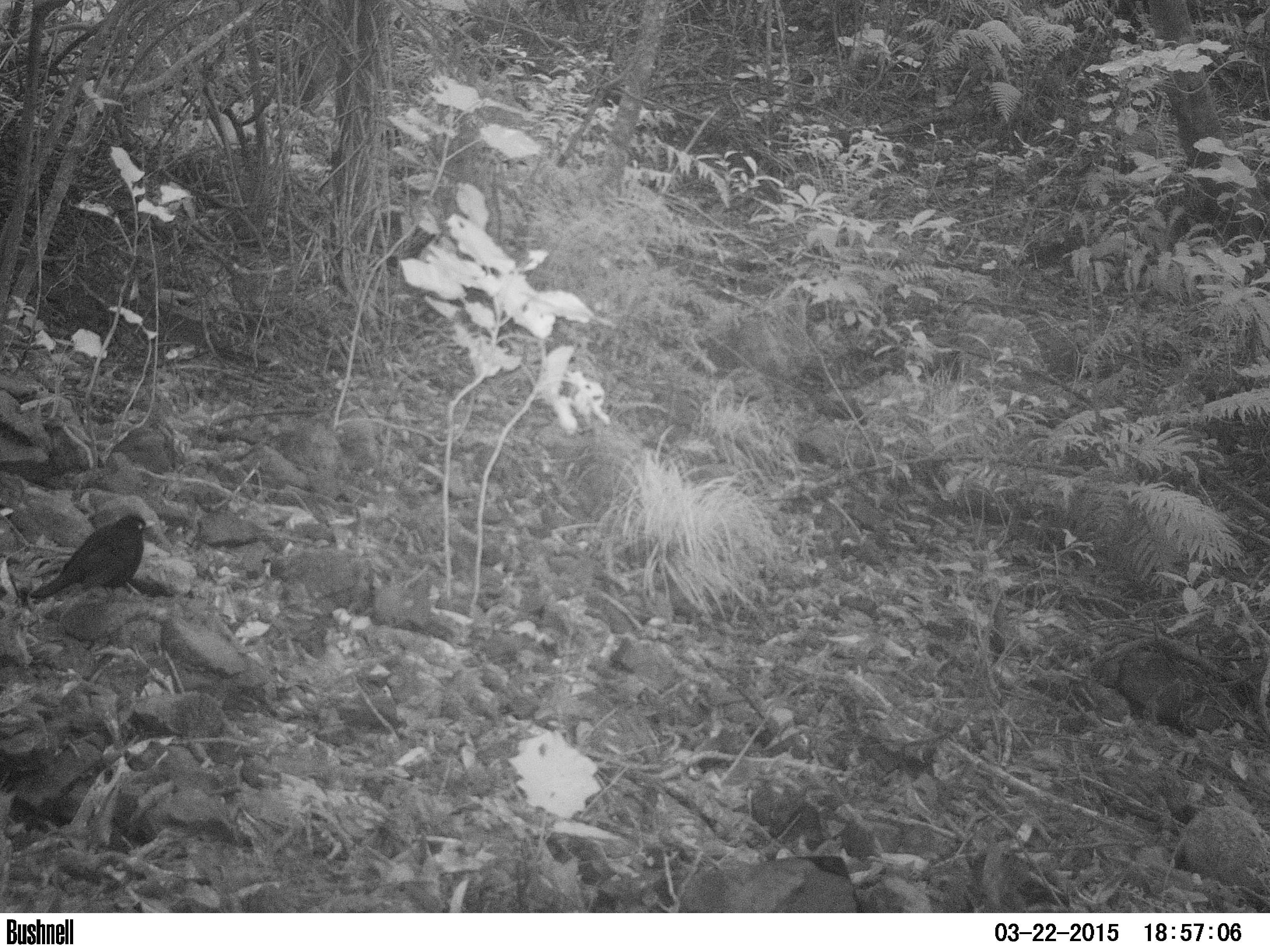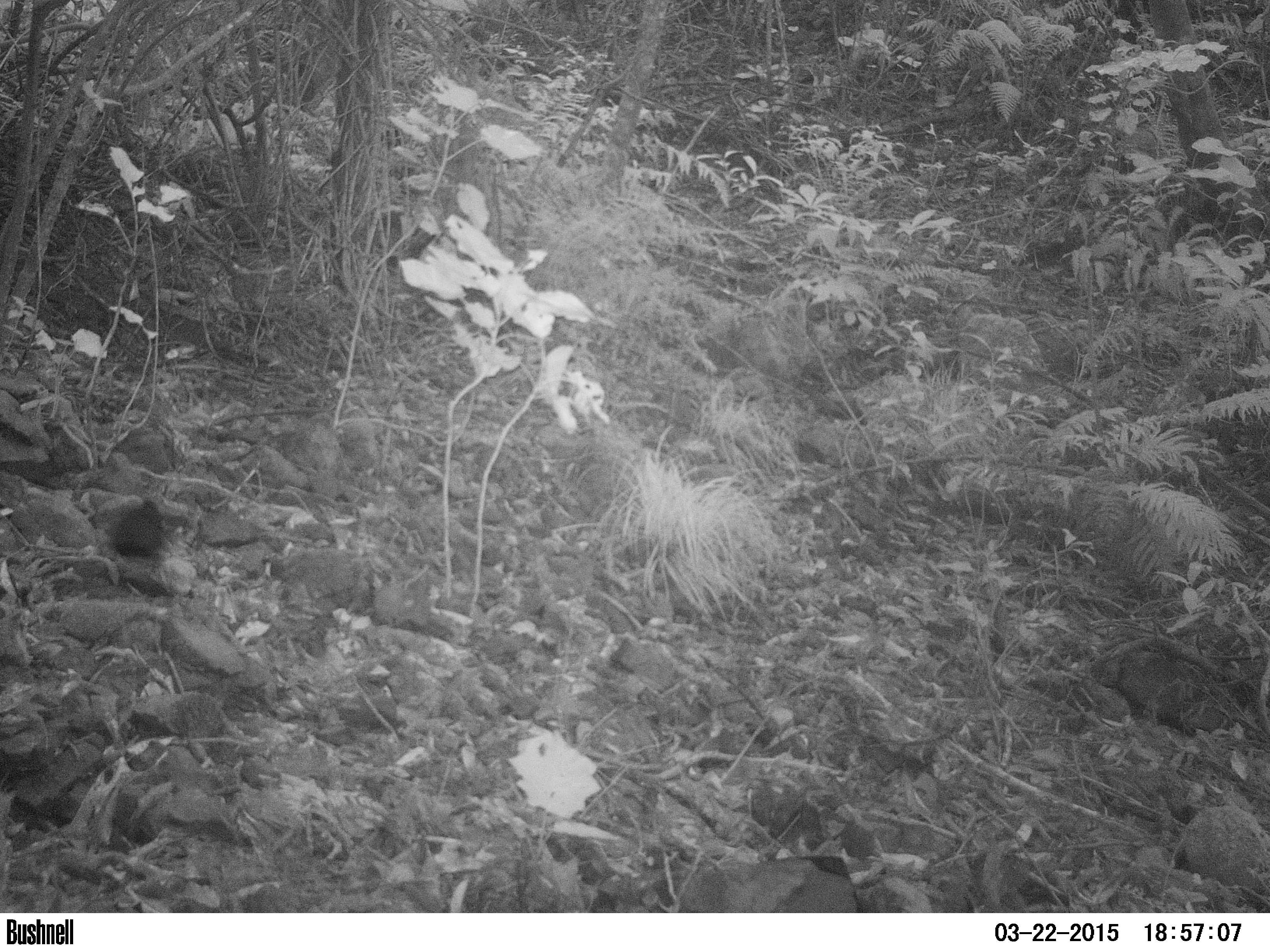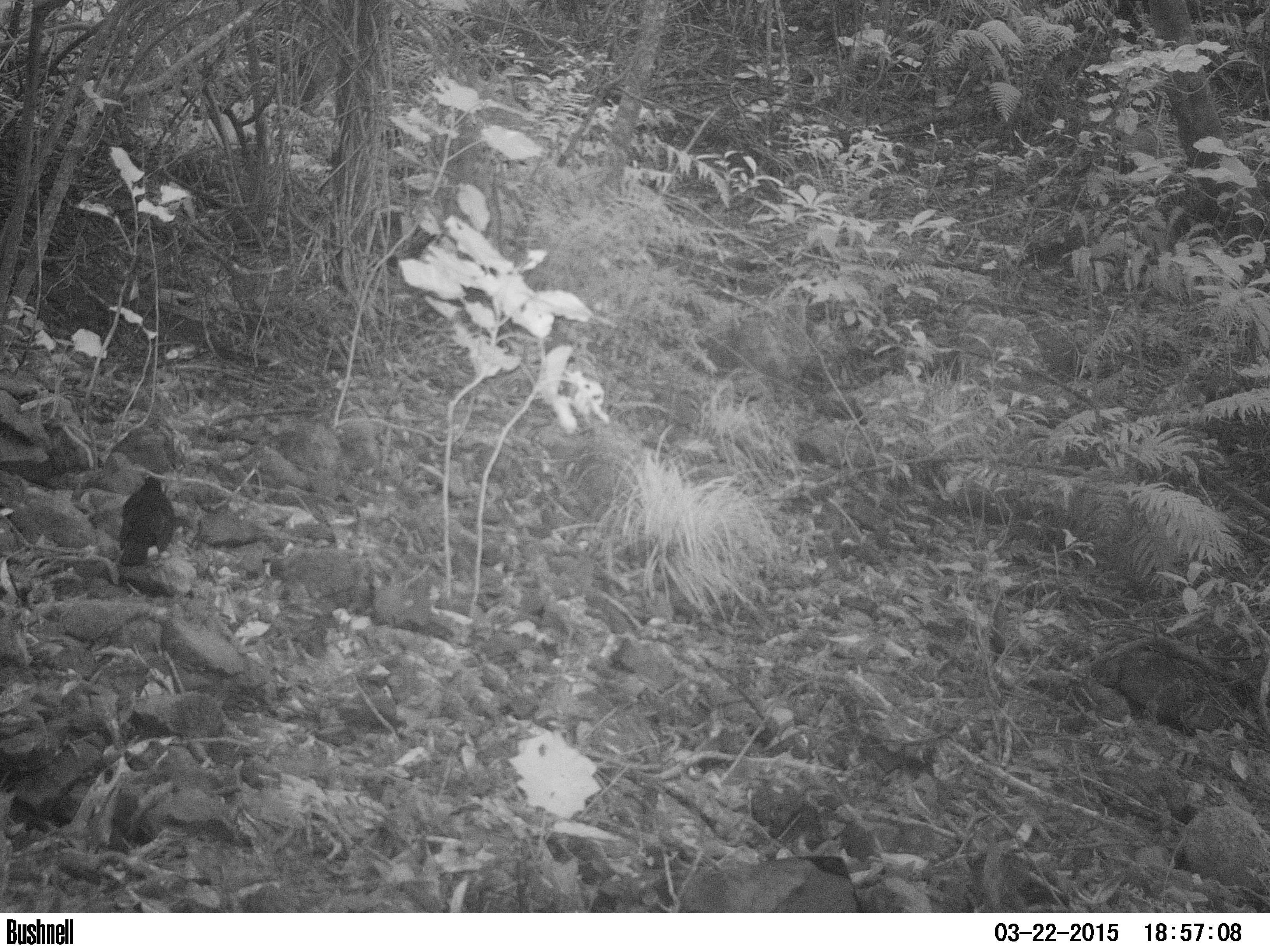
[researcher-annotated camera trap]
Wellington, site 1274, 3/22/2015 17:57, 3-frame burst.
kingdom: Animalia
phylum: Chordata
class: Aves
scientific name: Aves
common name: bird